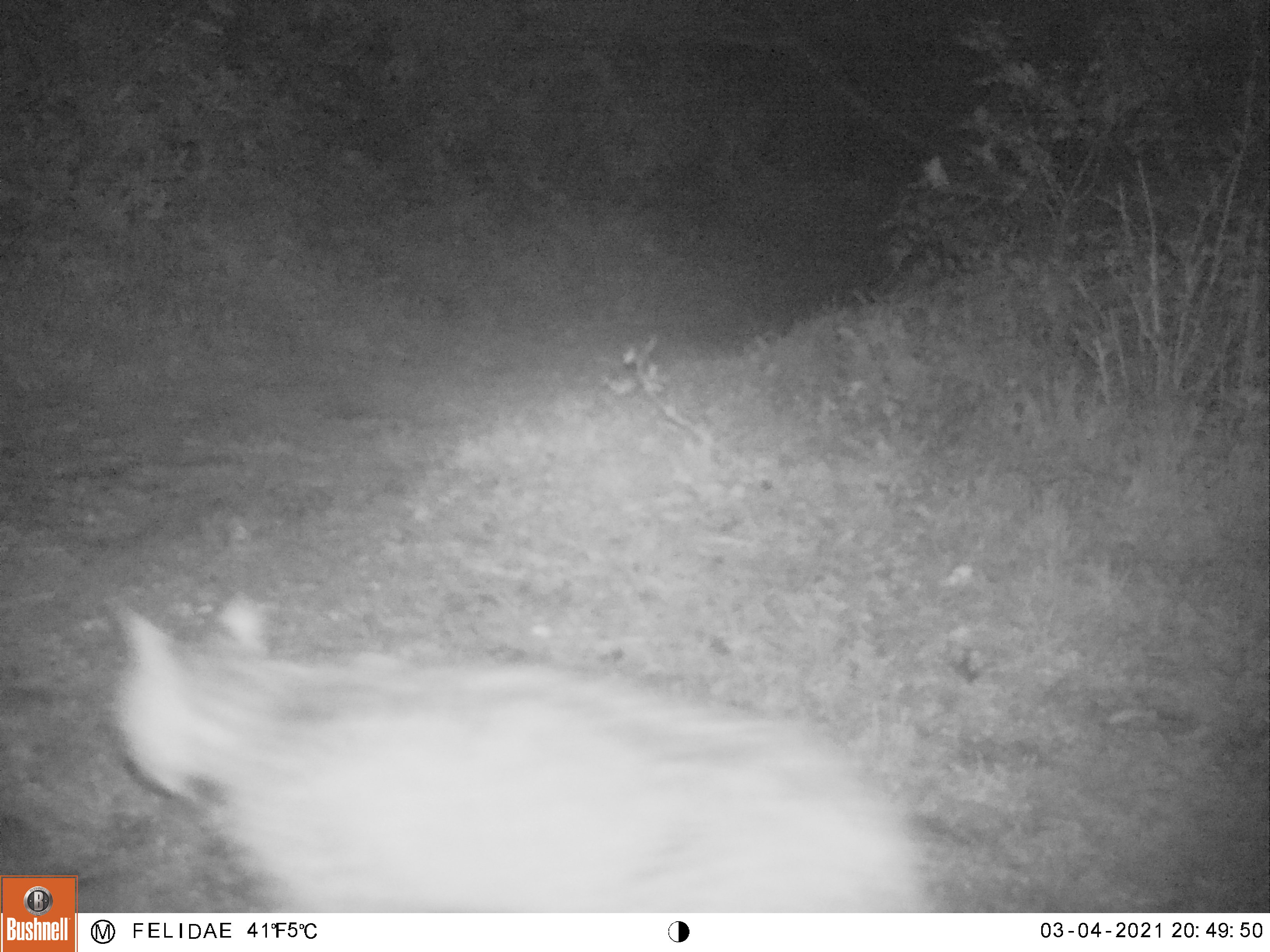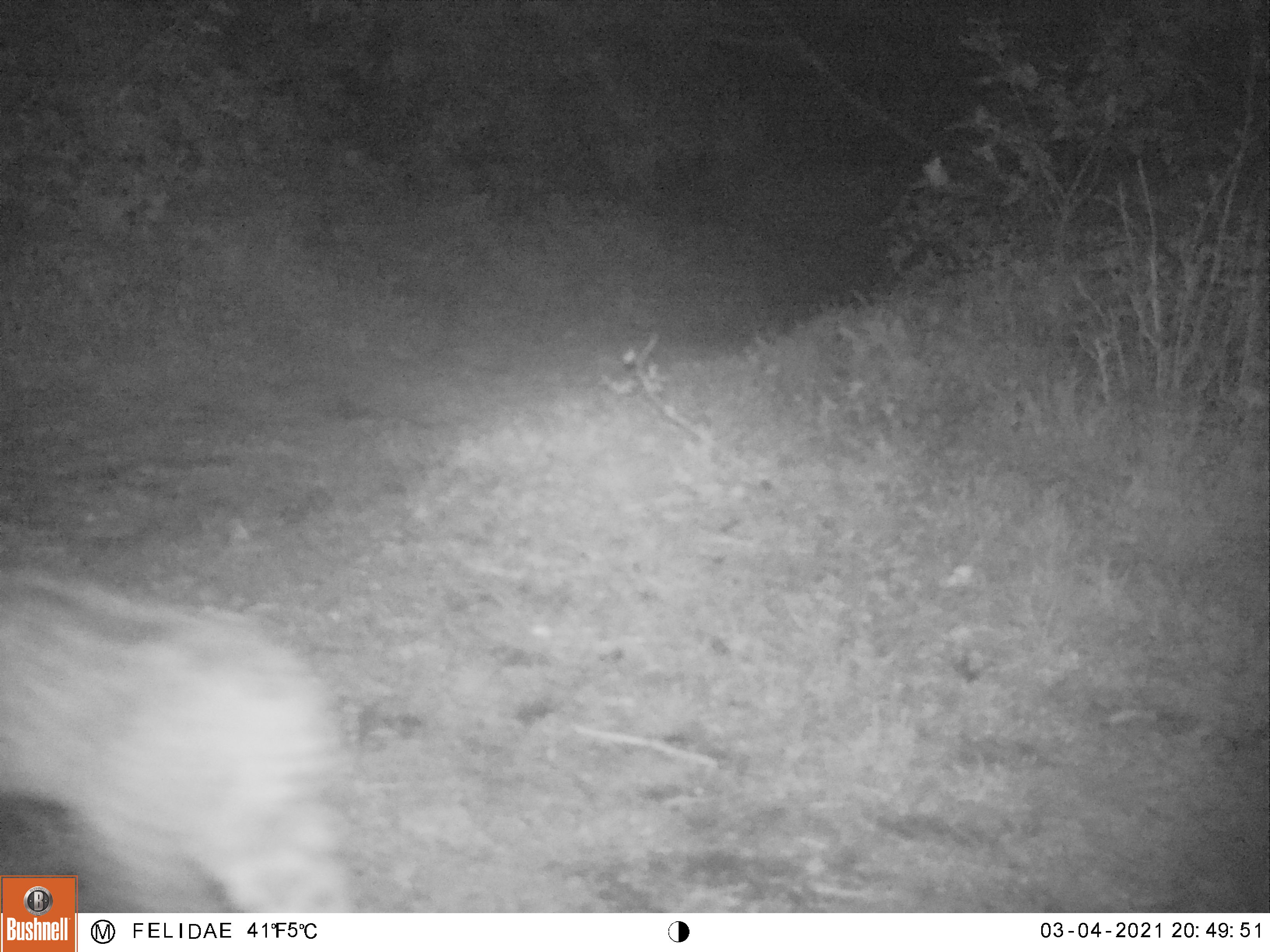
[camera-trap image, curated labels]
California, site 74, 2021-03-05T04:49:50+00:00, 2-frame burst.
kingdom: Animalia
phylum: Chordata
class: Mammalia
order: Carnivora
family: Felidae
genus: Lynx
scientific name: Lynx rufus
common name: bobcat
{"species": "bobcat (Lynx rufus)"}